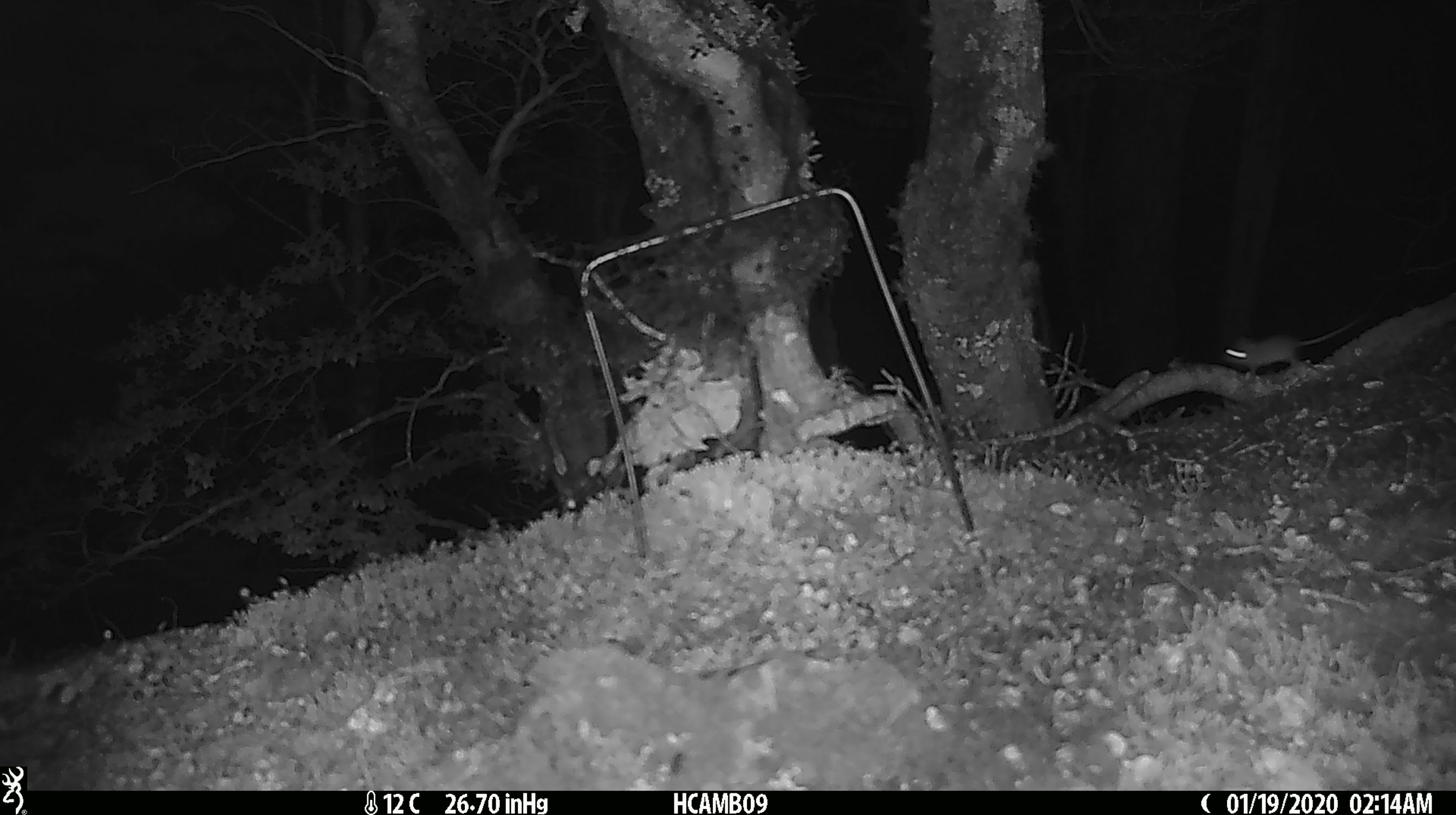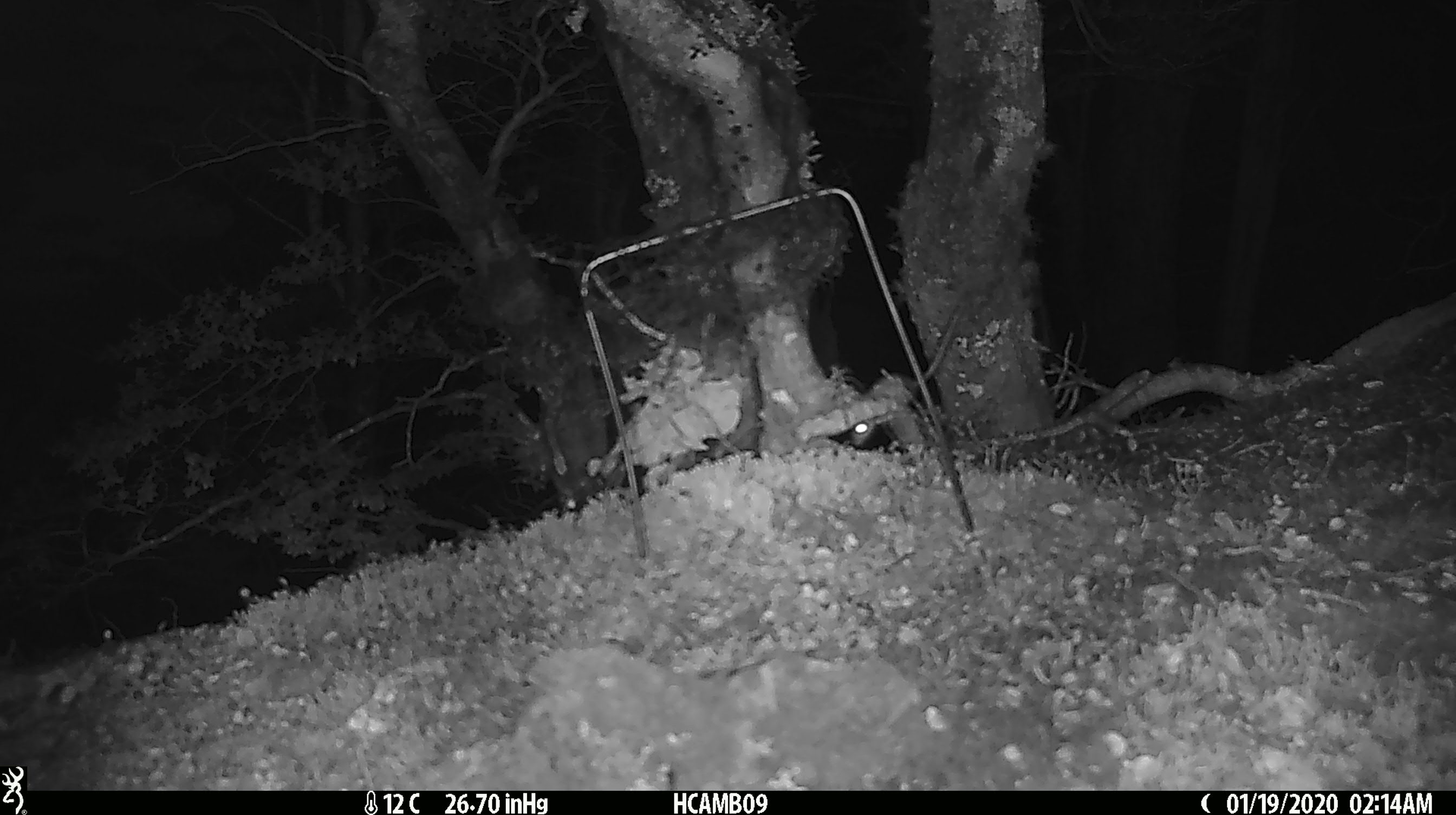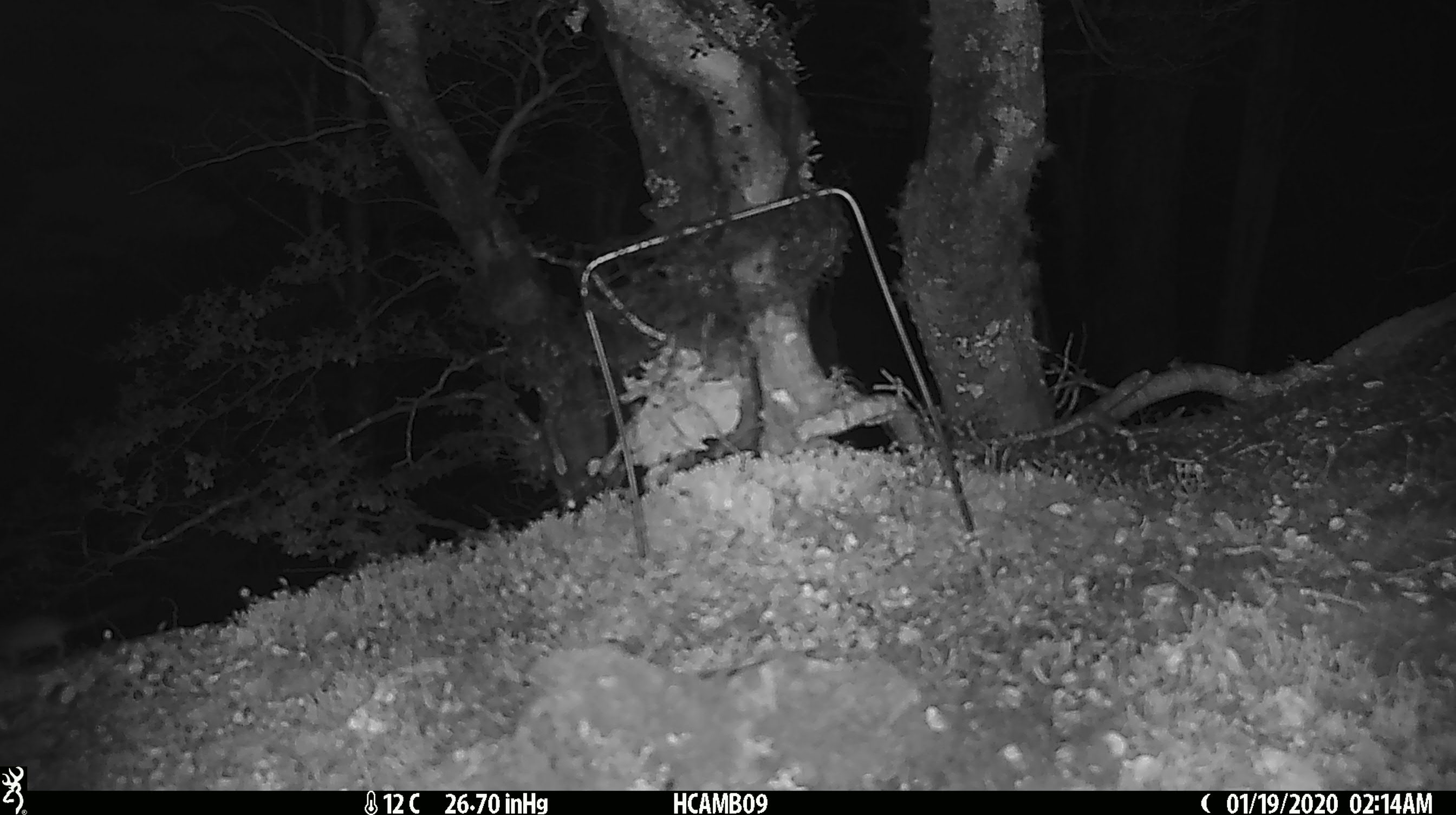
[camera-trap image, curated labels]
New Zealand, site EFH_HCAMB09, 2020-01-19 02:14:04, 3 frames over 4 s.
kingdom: Animalia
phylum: Chordata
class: Mammalia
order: Rodentia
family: Muridae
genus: Mus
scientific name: Mus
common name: mouse